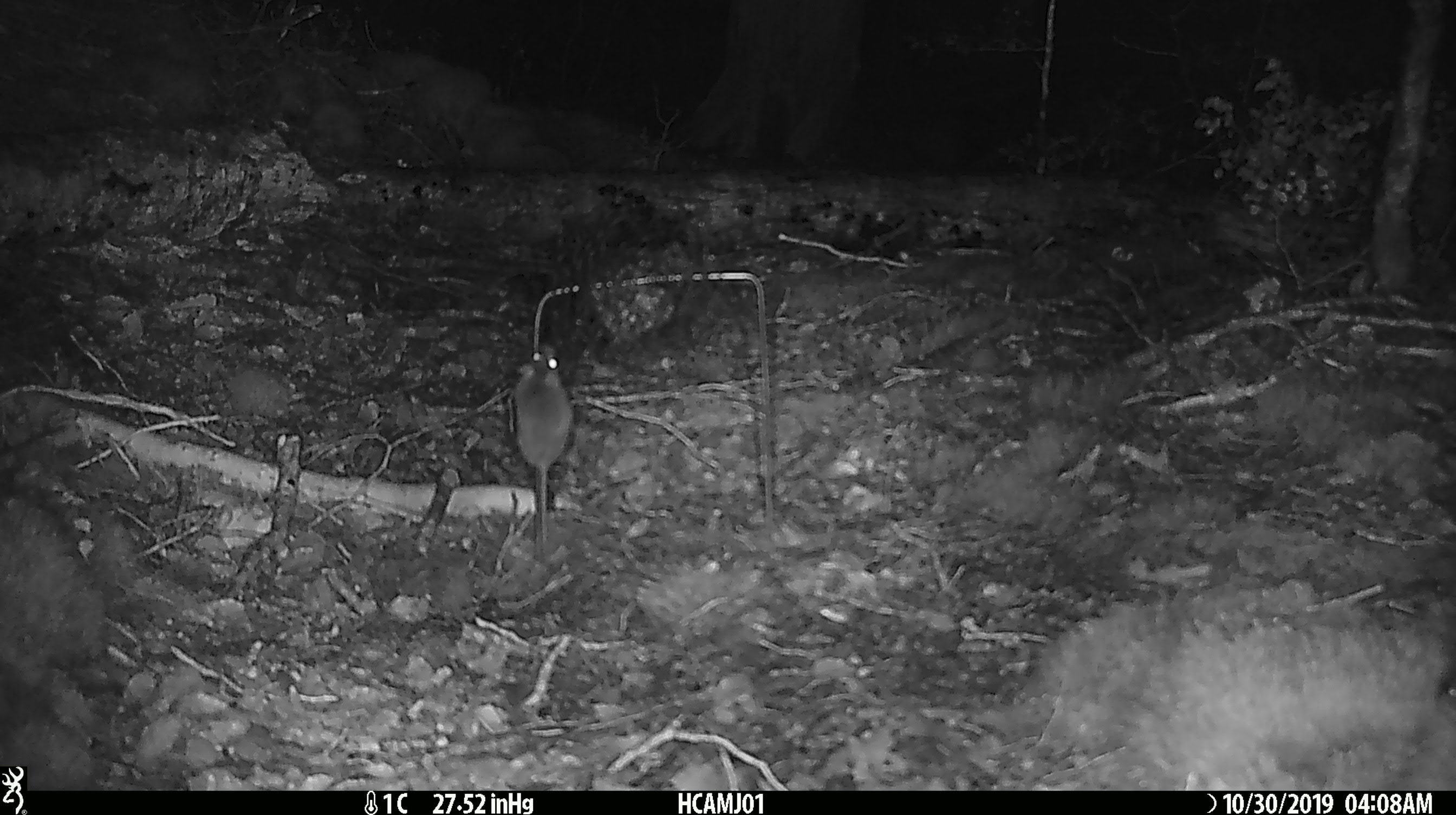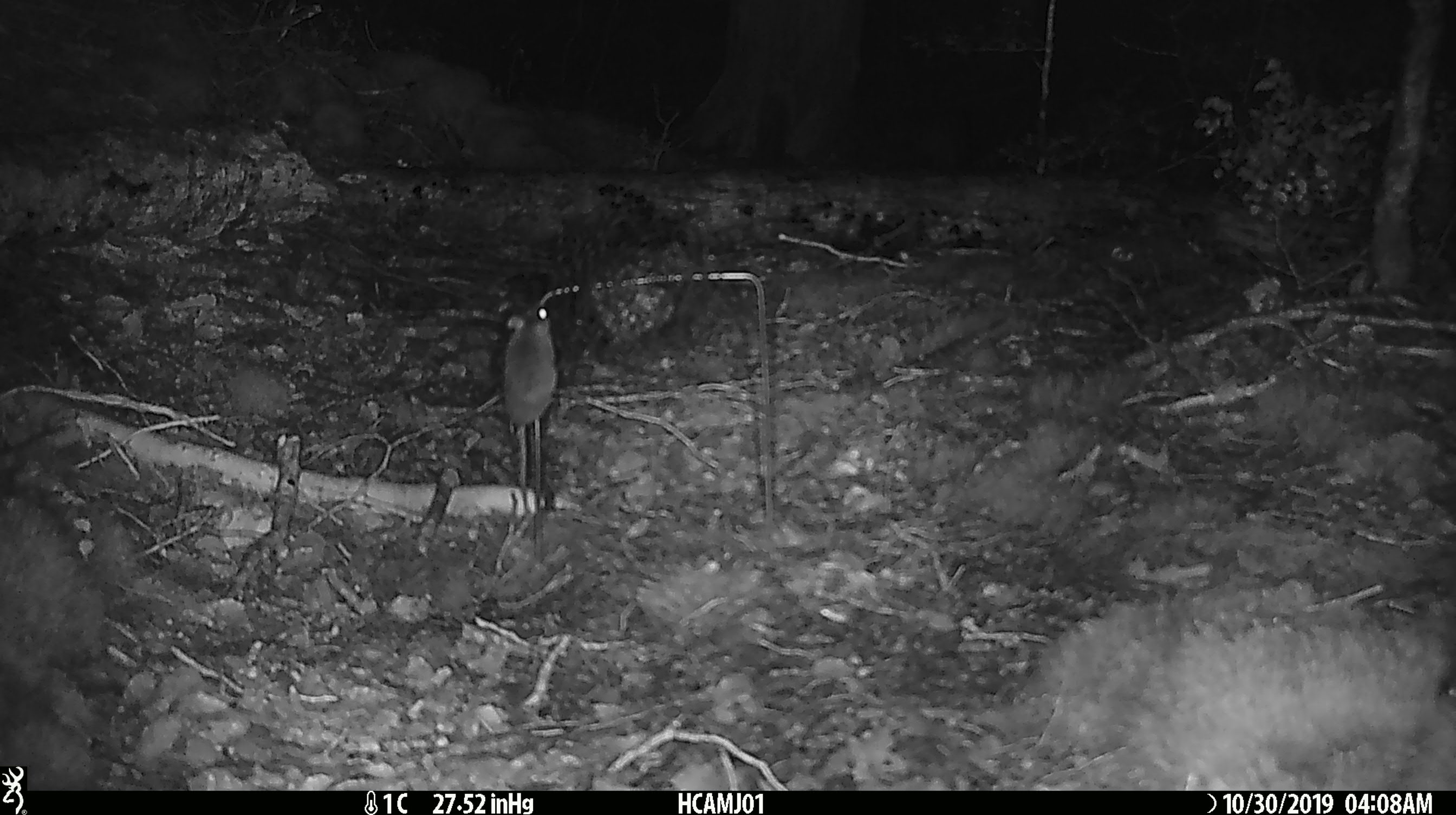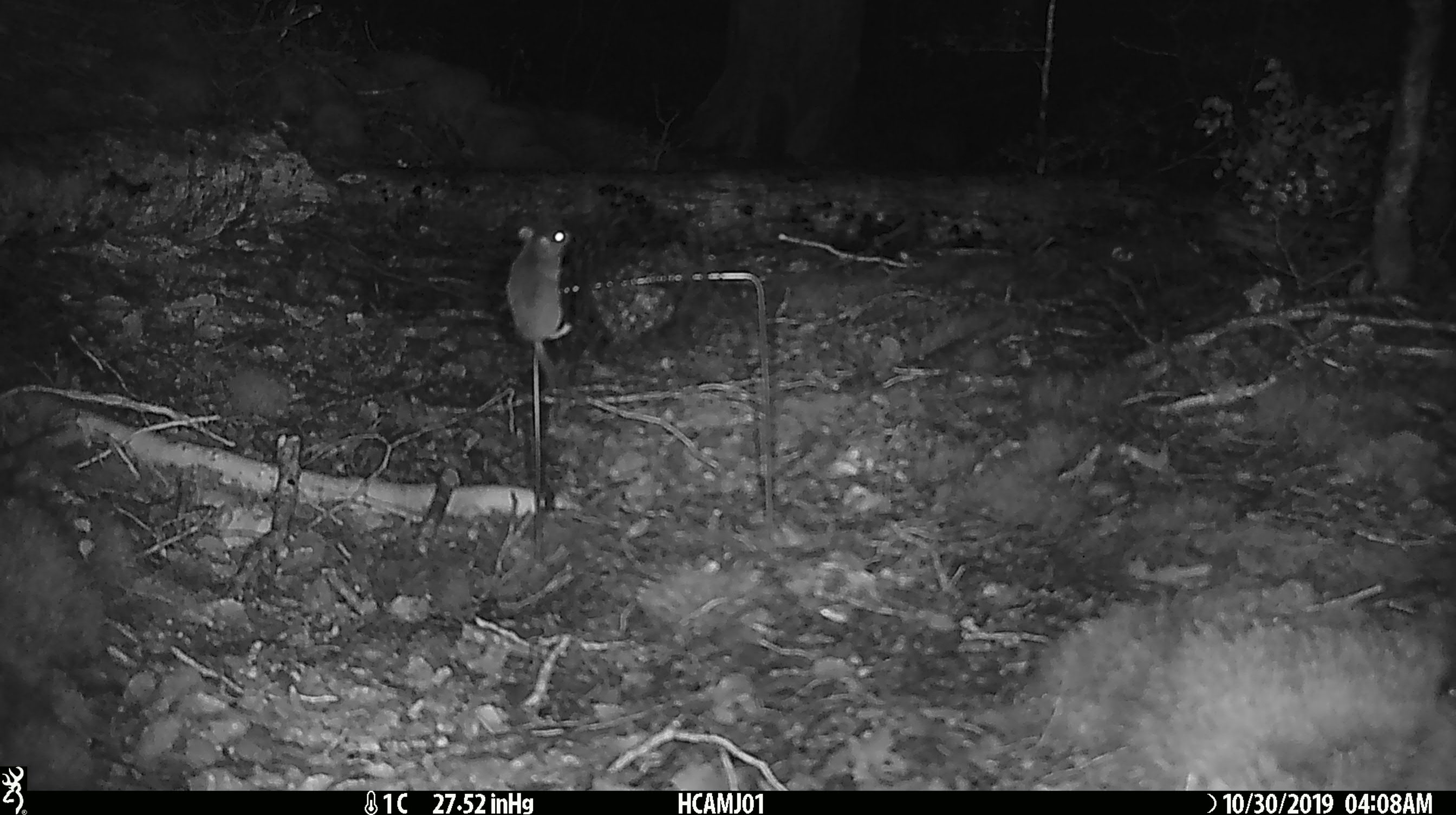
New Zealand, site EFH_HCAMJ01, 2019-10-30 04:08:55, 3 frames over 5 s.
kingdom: Animalia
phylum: Chordata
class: Mammalia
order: Rodentia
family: Muridae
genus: Mus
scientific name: Mus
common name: mouse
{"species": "mouse (Mus)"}